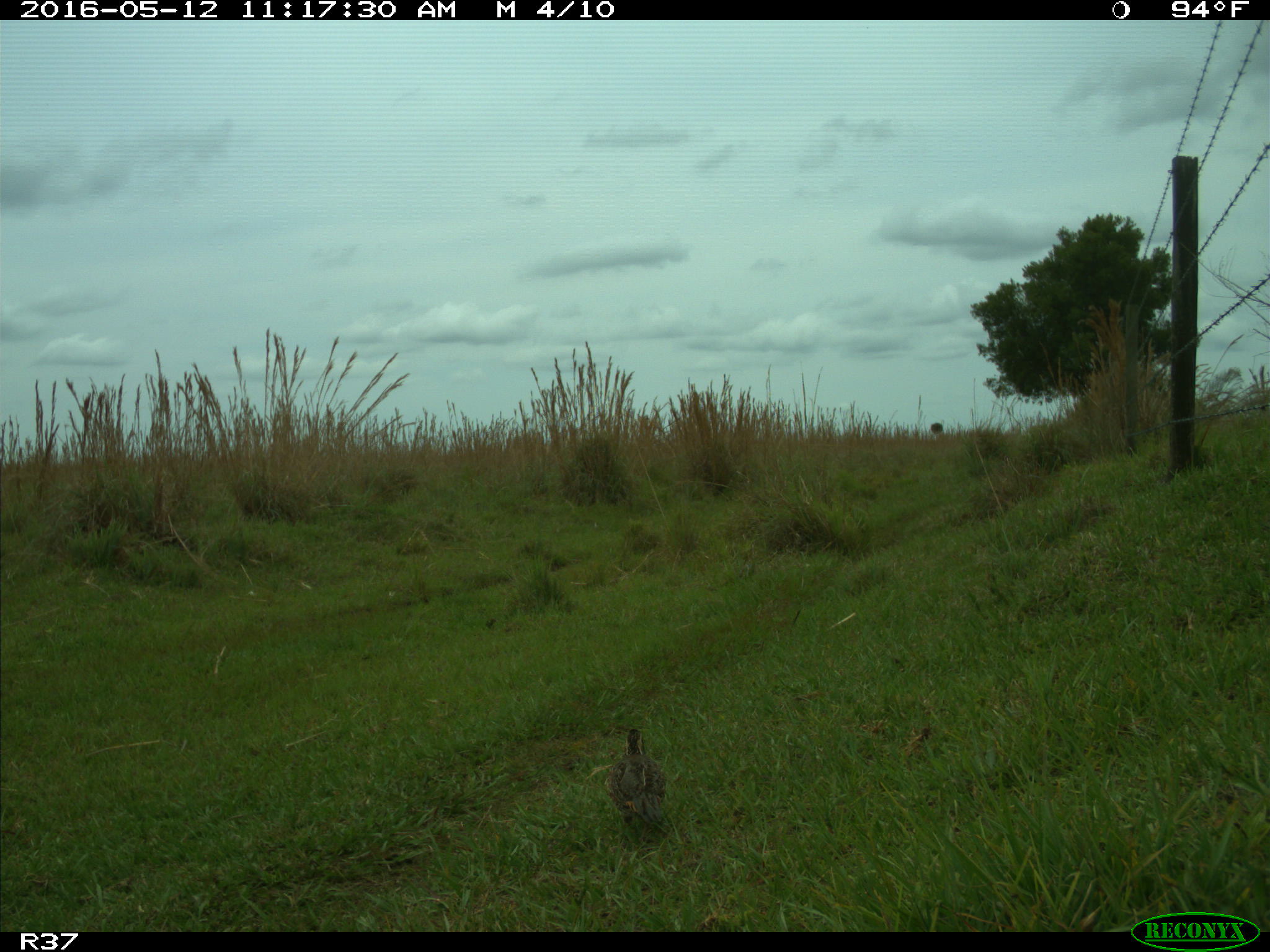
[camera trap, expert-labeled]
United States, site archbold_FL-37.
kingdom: Animalia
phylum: Chordata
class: Aves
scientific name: Aves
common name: birds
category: unidentified bird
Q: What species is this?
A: Unidentified bird (birds) (Aves).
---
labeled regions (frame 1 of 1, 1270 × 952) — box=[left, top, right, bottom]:
animal: box=[601, 726, 668, 834]